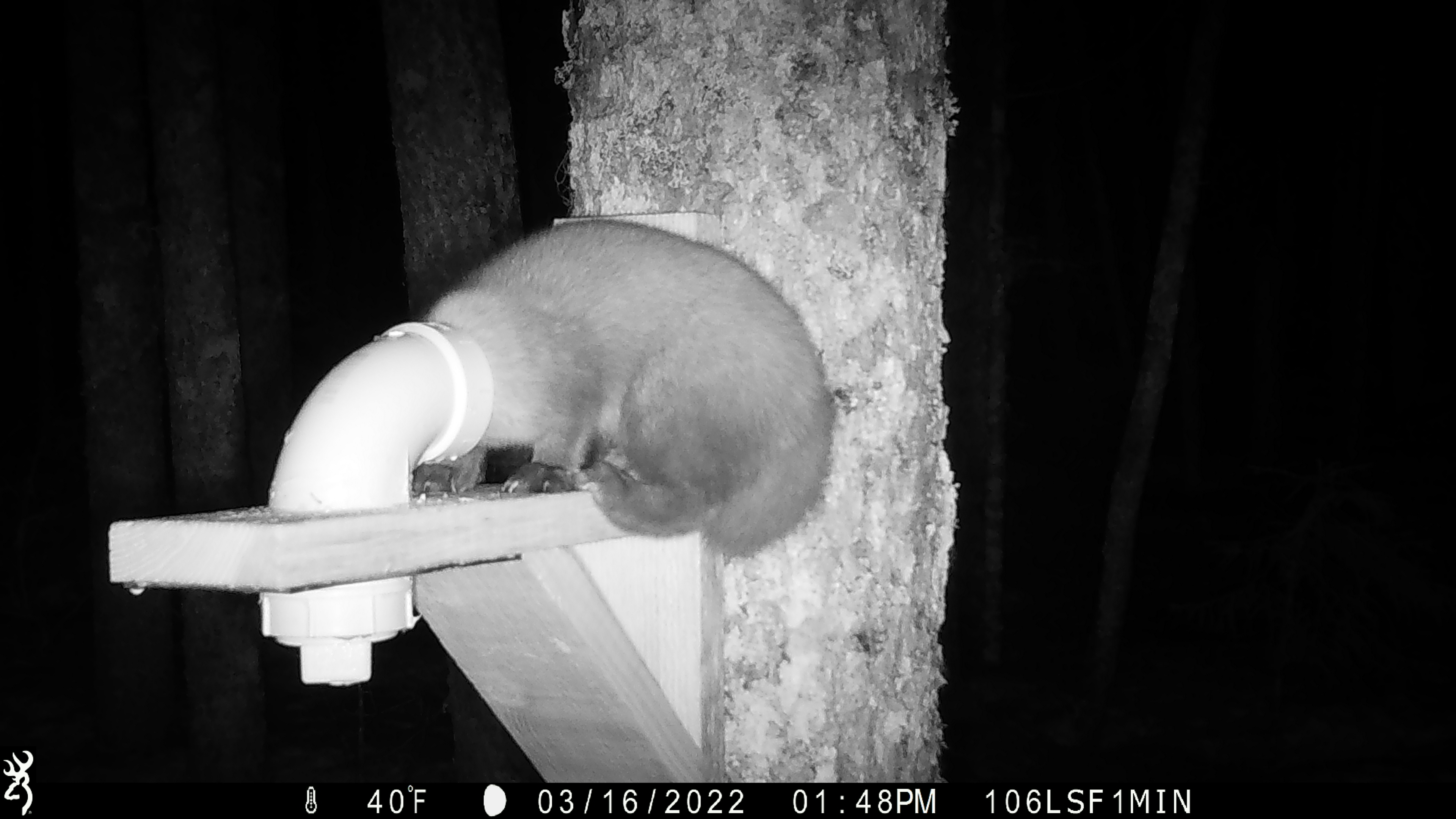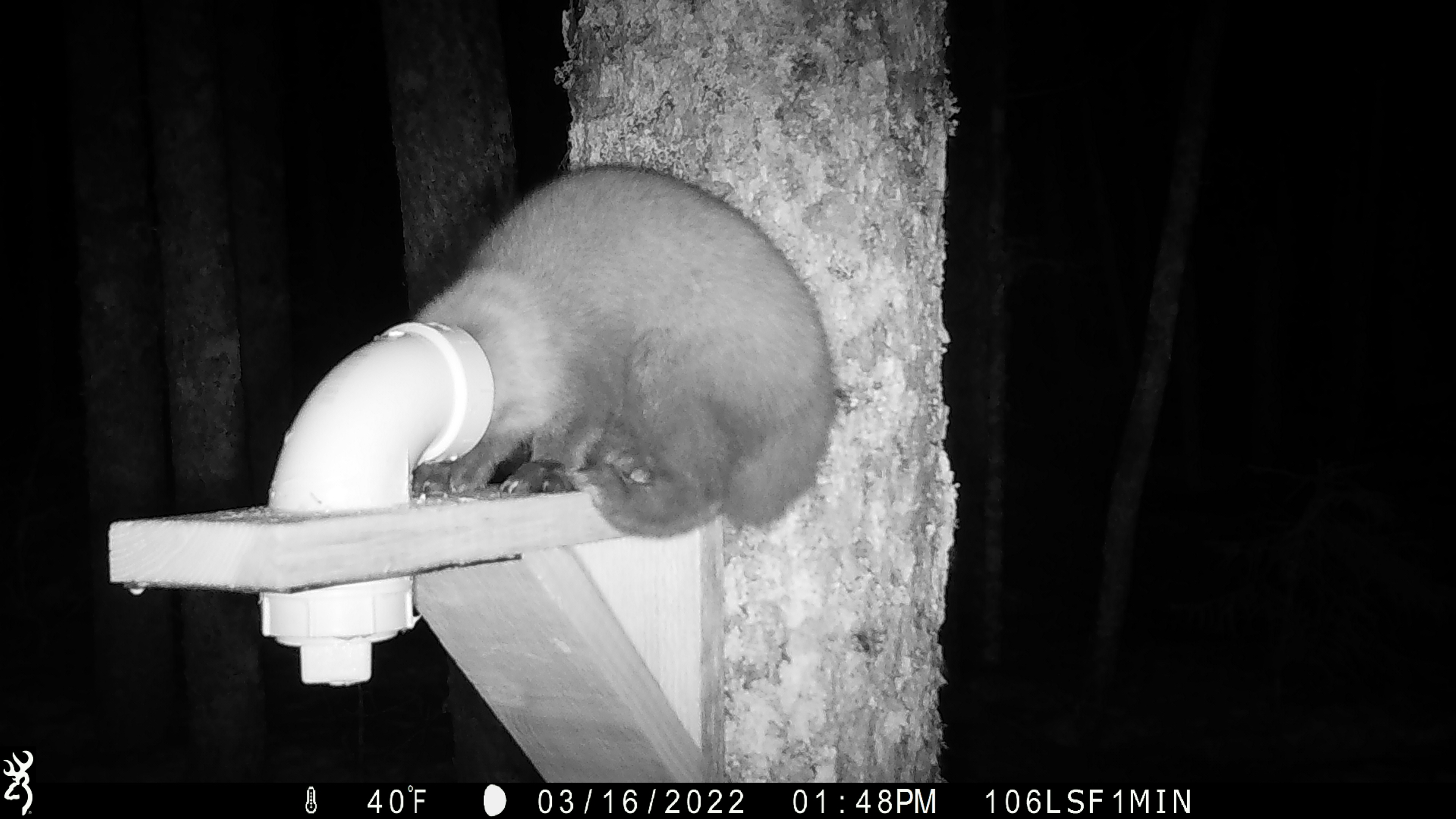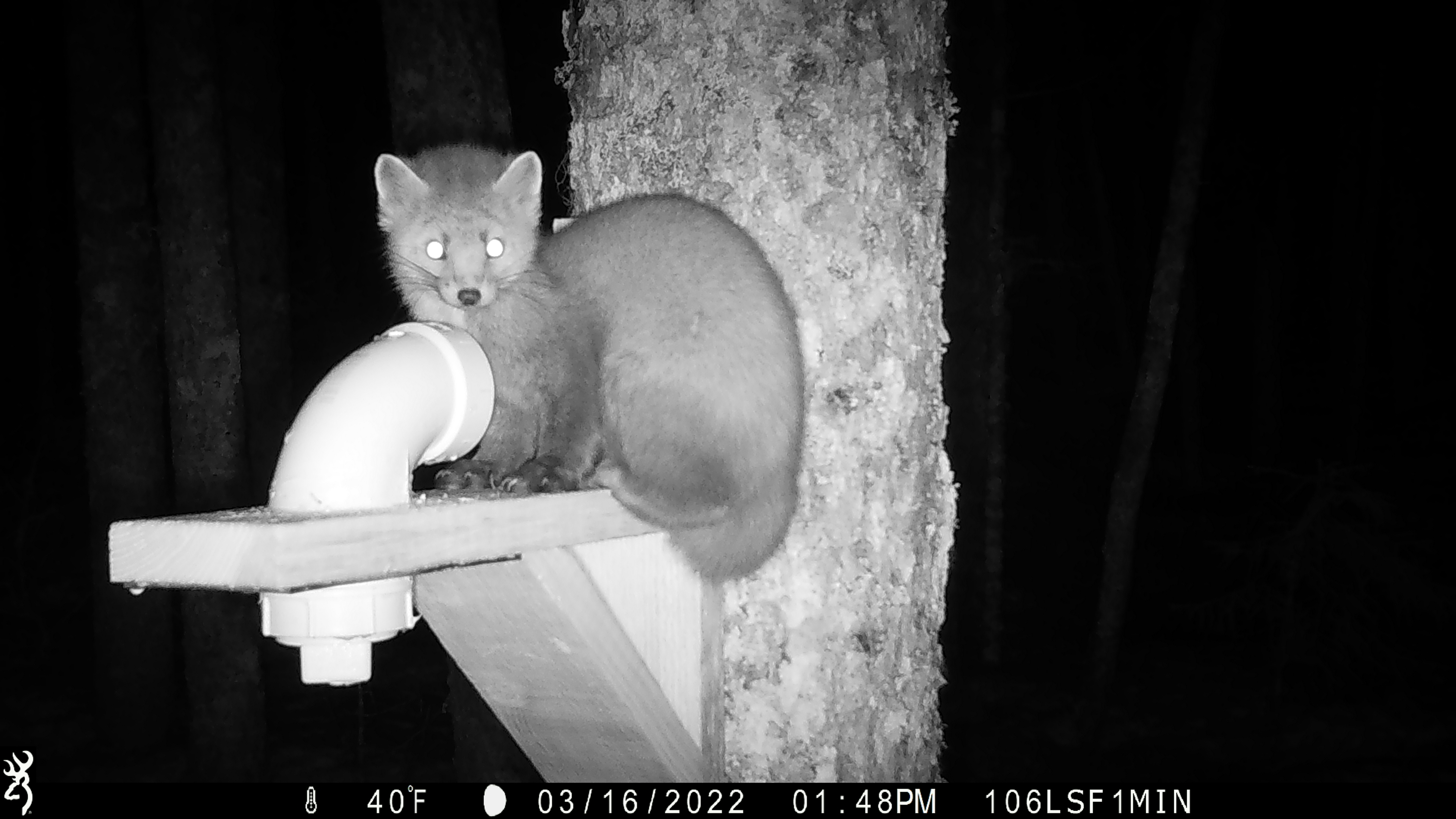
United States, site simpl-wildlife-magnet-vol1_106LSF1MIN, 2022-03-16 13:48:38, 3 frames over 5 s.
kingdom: Animalia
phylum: Chordata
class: Mammalia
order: Carnivora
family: Mustelidae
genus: Martes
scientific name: Martes americana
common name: american marten